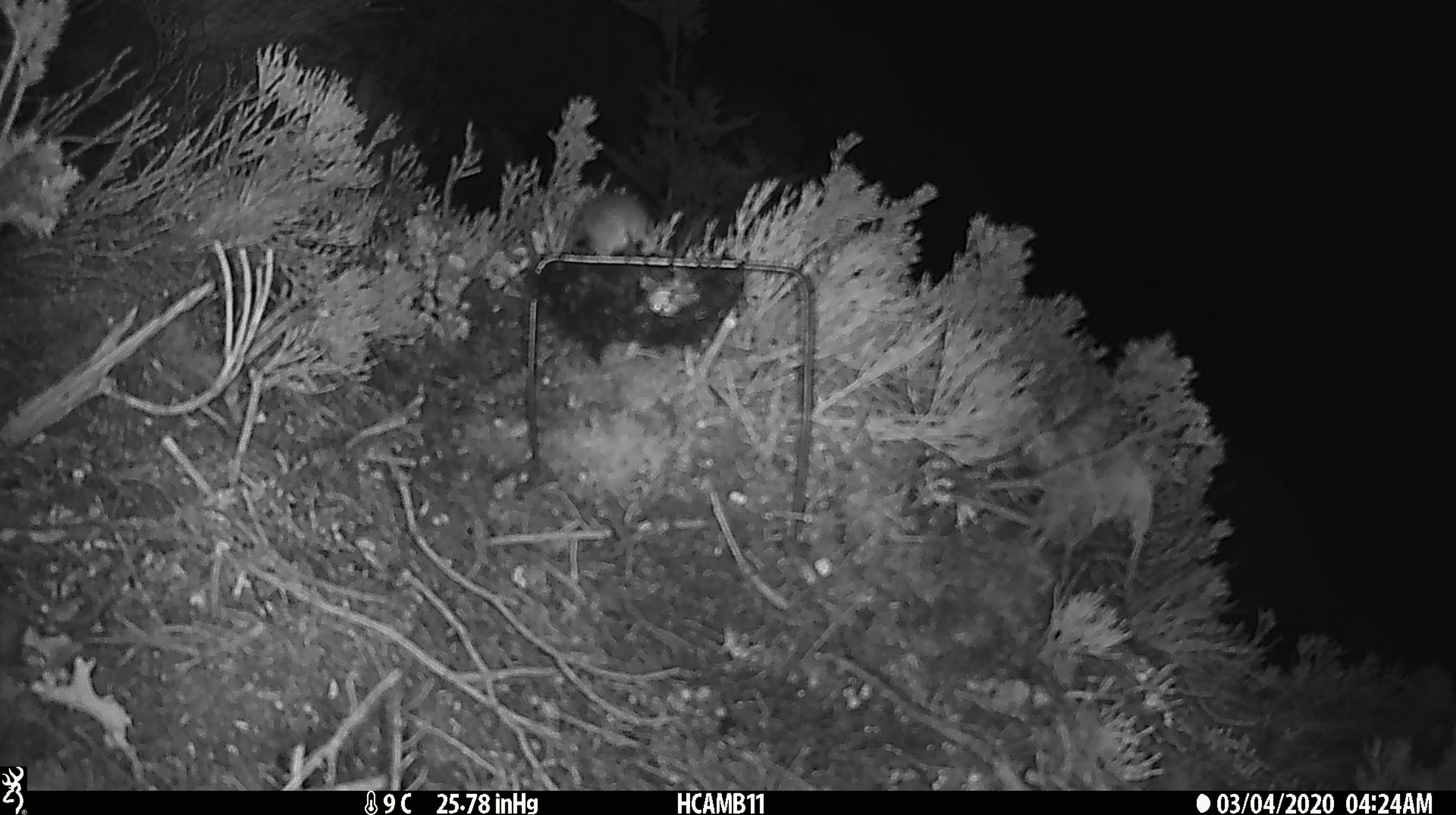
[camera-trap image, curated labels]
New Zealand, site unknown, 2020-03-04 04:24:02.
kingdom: Animalia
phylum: Chordata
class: Mammalia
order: Rodentia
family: Muridae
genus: Mus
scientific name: Mus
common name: mouse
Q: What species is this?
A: Mouse (Mus).